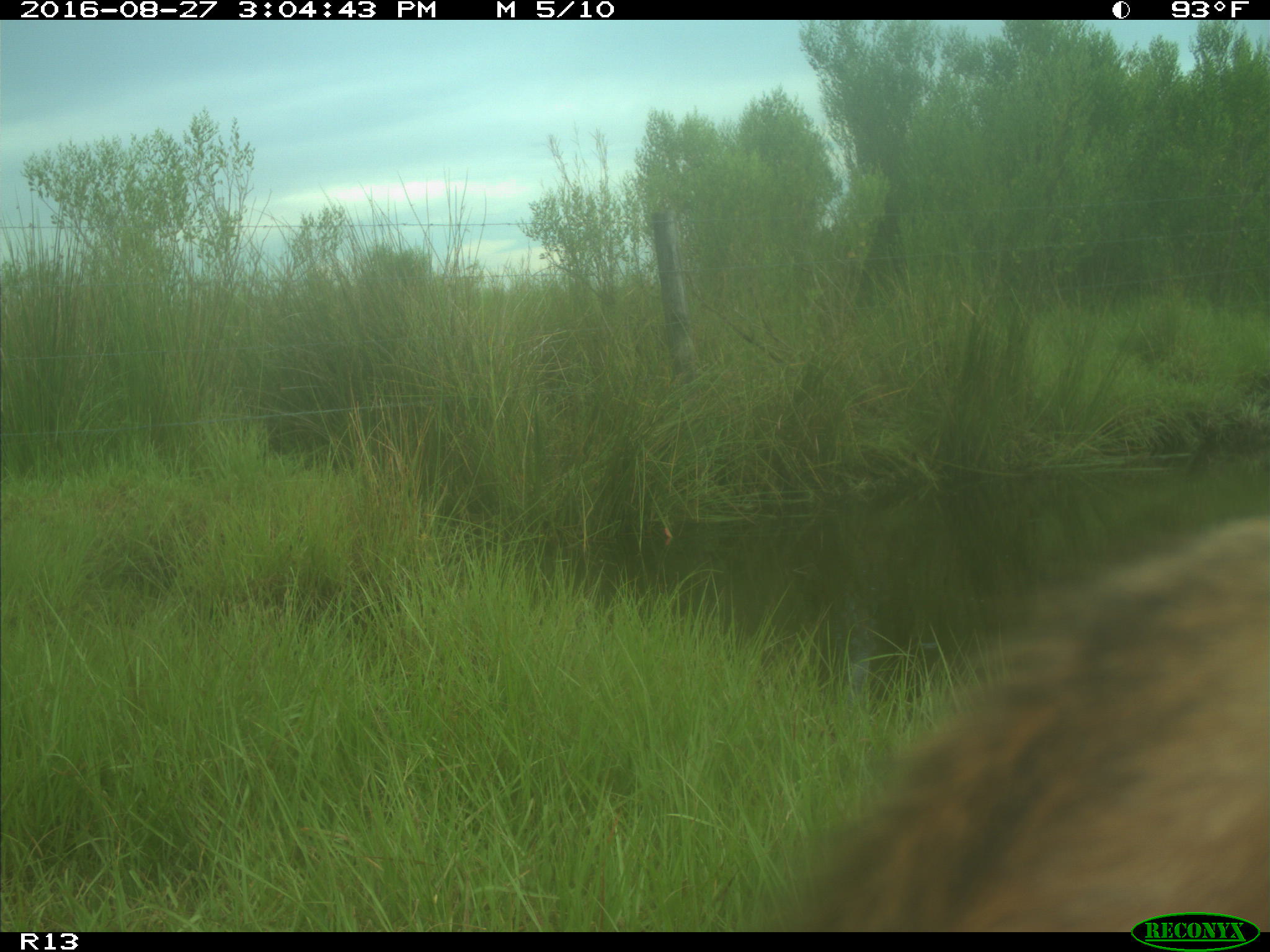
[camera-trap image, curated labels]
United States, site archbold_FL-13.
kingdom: Animalia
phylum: Chordata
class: Mammalia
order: Artiodactyla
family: Bovidae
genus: Bos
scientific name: Bos taurus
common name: domestic cow